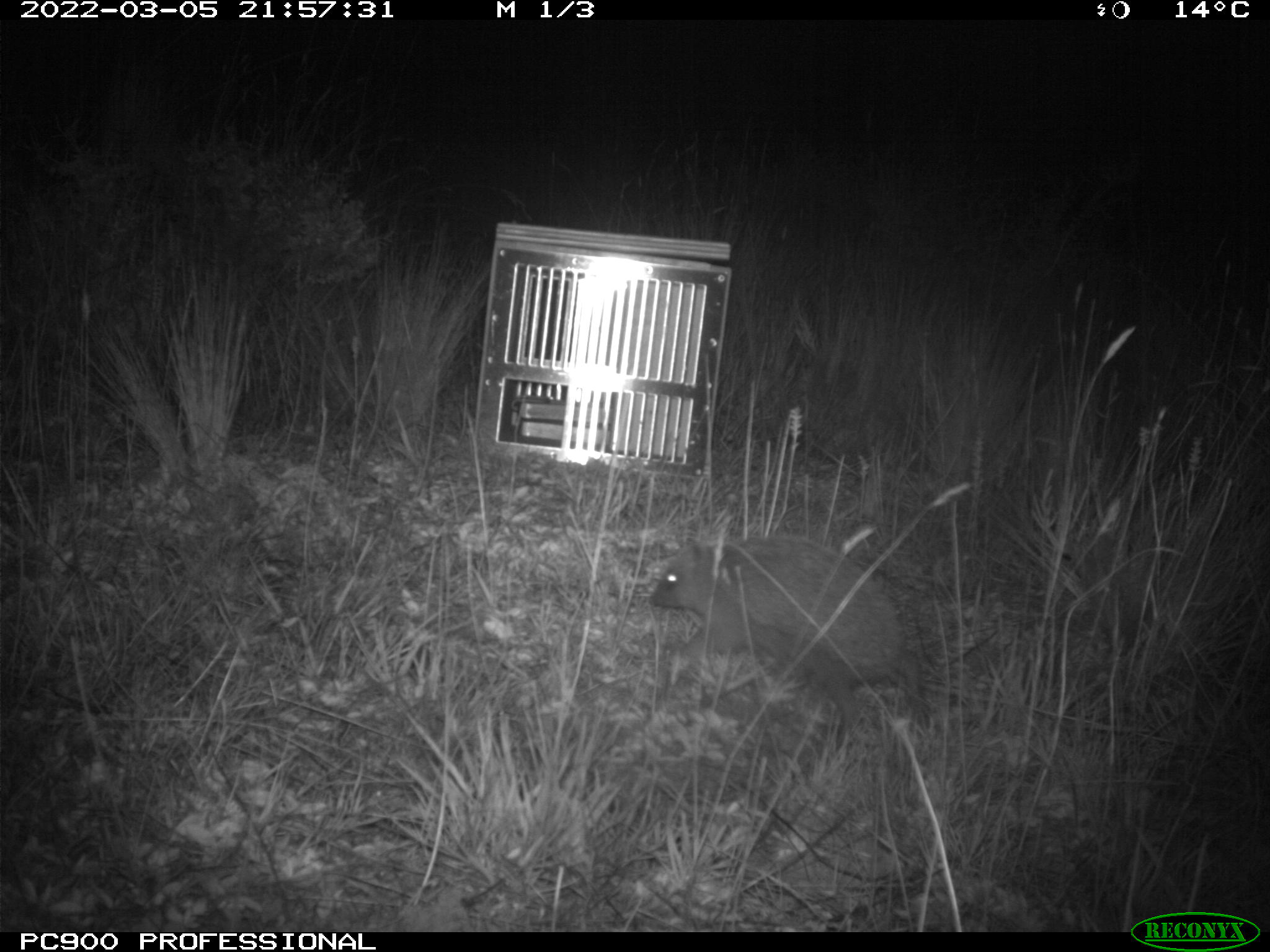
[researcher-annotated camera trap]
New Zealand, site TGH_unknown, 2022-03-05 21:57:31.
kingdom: Animalia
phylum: Chordata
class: Mammalia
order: Eulipotyphla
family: Erinaceidae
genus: Erinaceus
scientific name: Erinaceus europaeus europaeus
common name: european hedgehog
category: hedgehog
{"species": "hedgehog (european hedgehog) (Erinaceus europaeus europaeus)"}